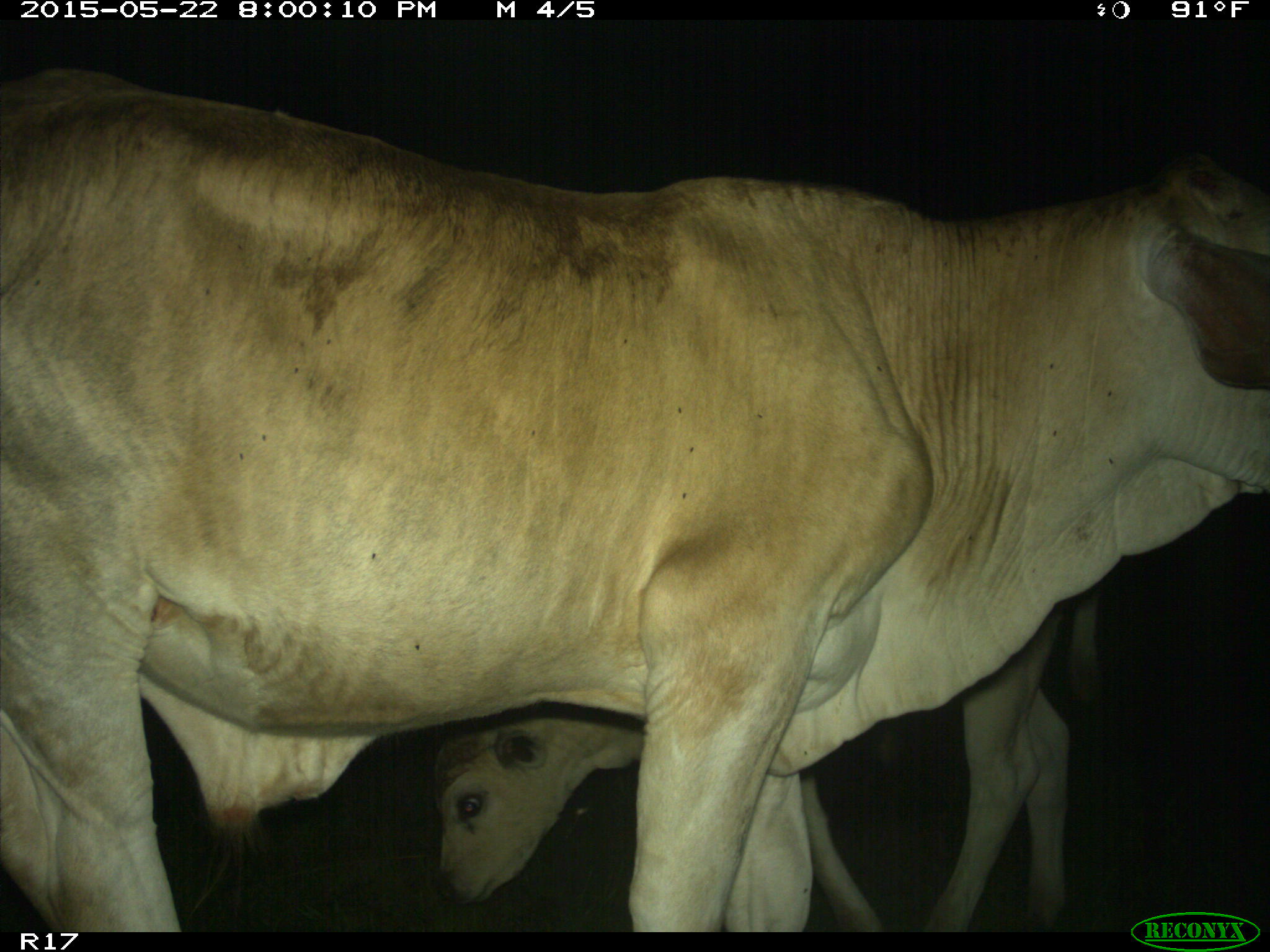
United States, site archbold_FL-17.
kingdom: Animalia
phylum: Chordata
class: Mammalia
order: Artiodactyla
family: Bovidae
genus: Bos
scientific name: Bos taurus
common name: domestic cow